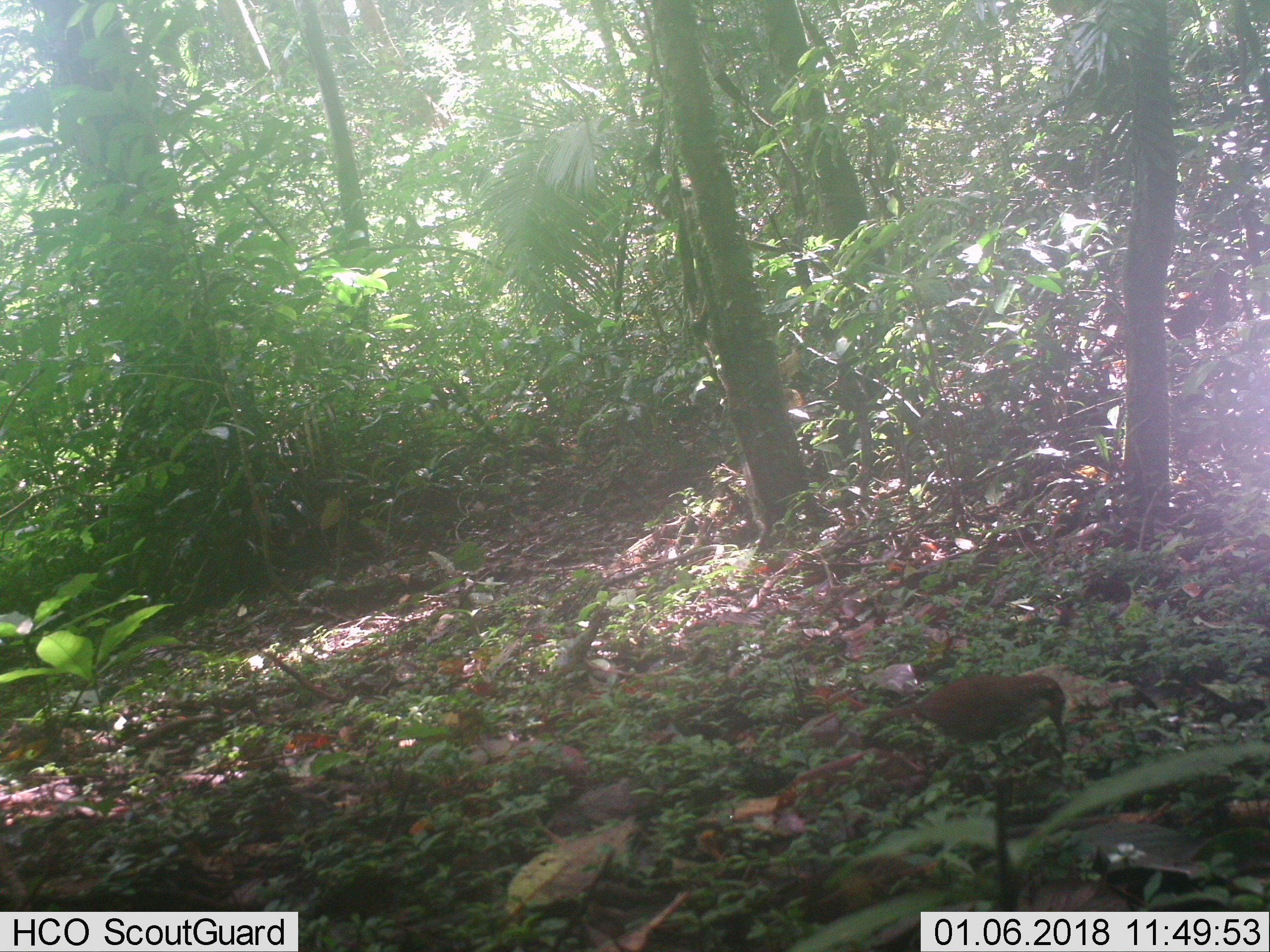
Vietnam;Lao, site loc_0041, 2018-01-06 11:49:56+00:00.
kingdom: Animalia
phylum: Chordata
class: Aves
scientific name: Aves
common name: bird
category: unidentified bird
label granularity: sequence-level